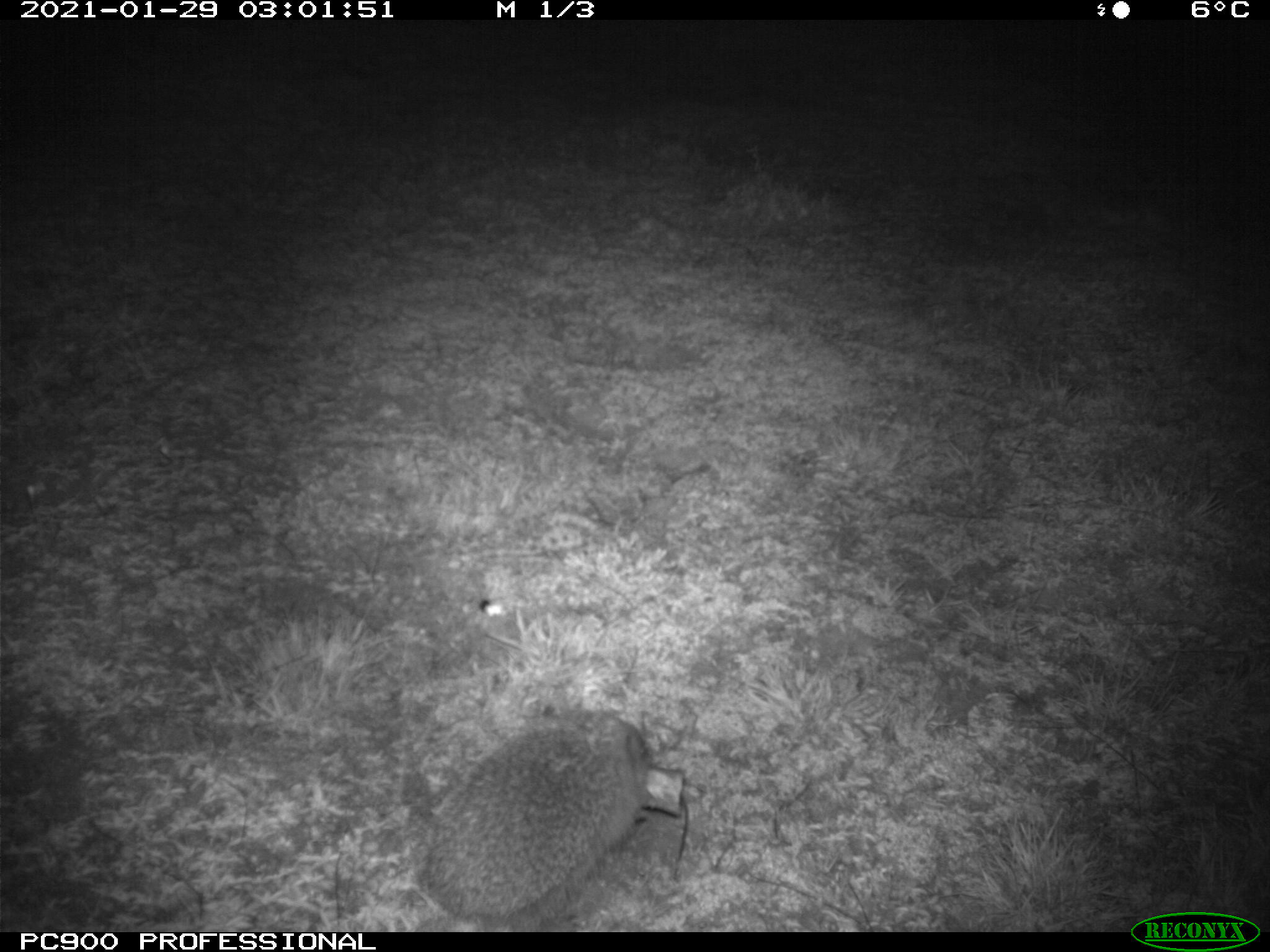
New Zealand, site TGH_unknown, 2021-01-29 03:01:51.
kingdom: Animalia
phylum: Chordata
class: Mammalia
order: Eulipotyphla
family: Erinaceidae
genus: Erinaceus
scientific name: Erinaceus europaeus europaeus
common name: european hedgehog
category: hedgehog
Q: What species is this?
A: Hedgehog (european hedgehog) (Erinaceus europaeus europaeus).